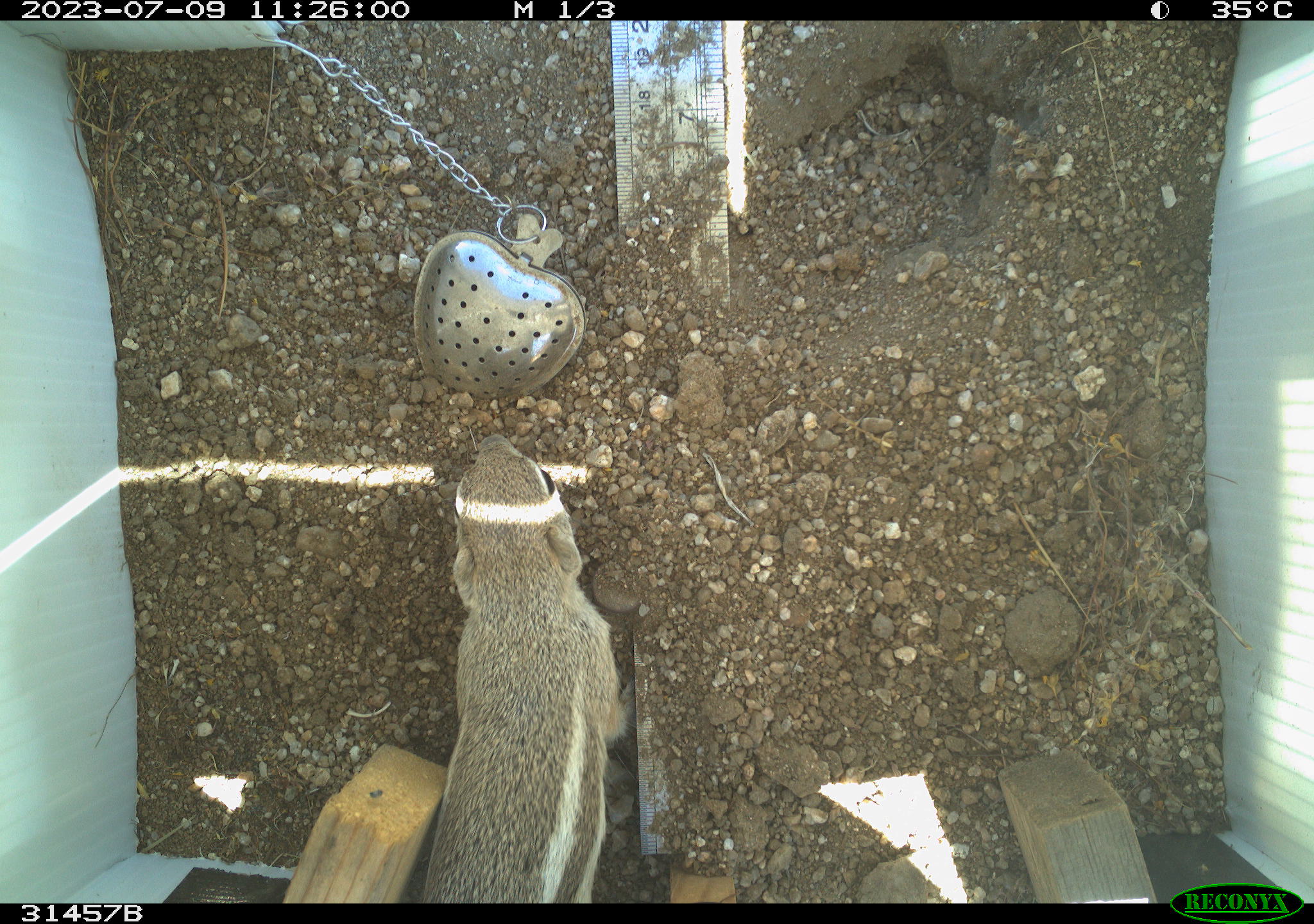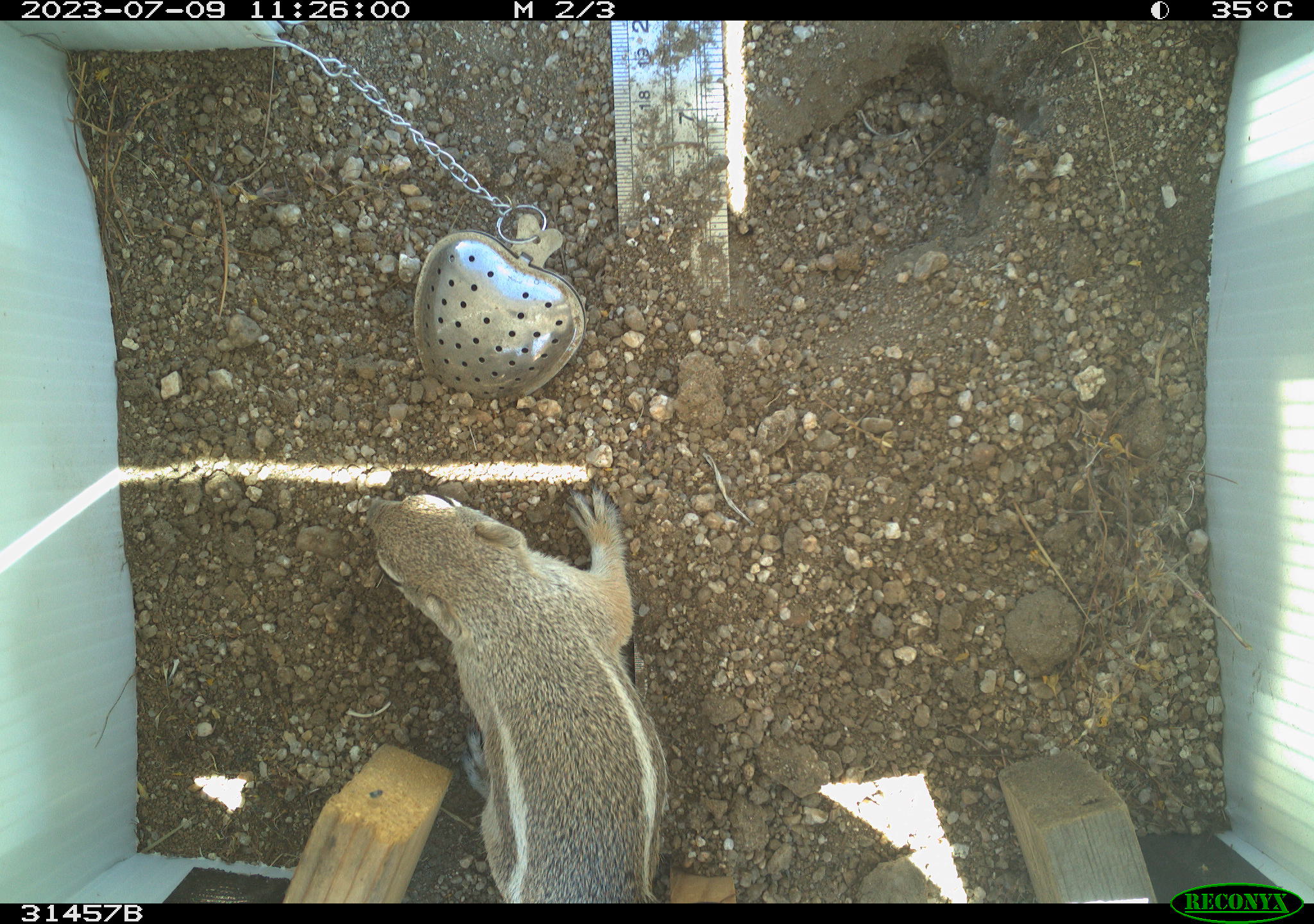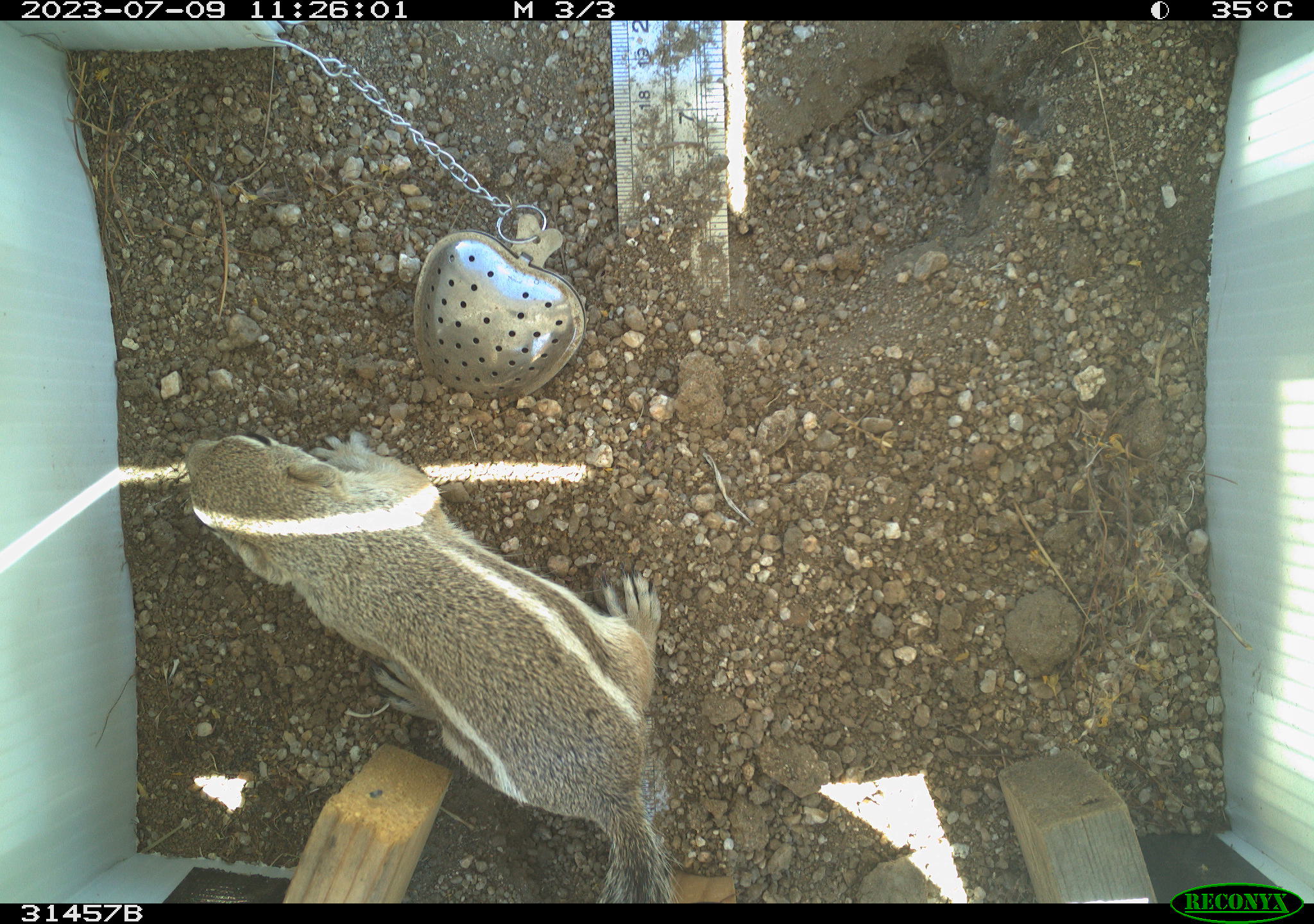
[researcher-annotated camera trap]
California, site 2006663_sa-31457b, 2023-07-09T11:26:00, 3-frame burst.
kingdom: Animalia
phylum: Chordata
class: Mammalia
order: Rodentia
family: Sciuridae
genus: Ammospermophilus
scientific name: Ammospermophilus leucurus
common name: white-tailed antelope squirrel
White-tailed antelope squirrel (Ammospermophilus leucurus).